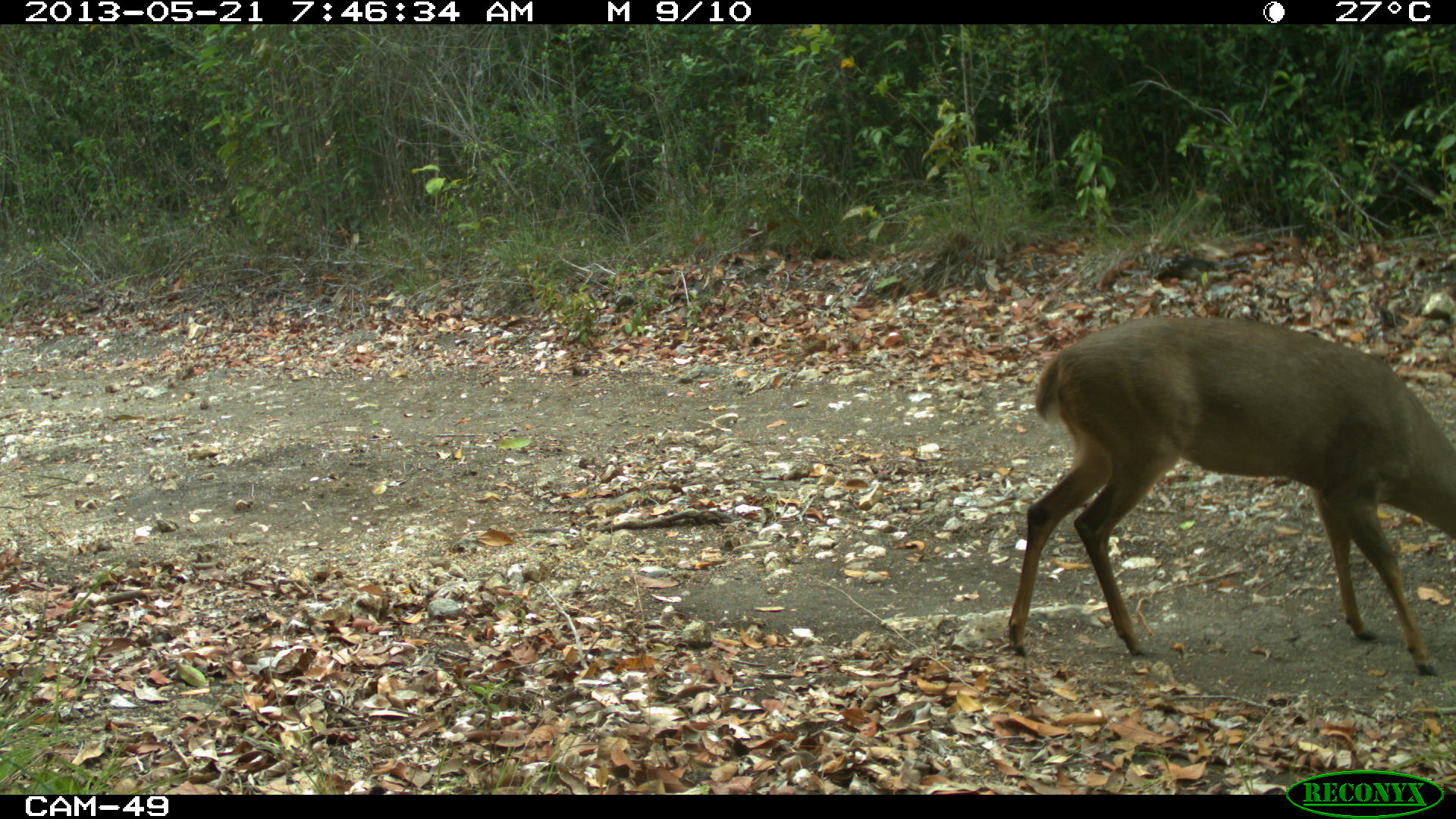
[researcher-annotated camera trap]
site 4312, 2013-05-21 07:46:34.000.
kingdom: Animalia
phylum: Chordata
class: Mammalia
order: Artiodactyla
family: Cervidae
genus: Odocoileus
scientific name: Odocoileus pandora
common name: yucatán brown brocket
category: mazama pandora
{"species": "mazama pandora (yucatán brown brocket) (Odocoileus pandora)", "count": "1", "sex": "male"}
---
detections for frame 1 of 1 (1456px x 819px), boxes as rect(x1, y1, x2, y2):
mazama pandora: rect(1008, 316, 1453, 673)